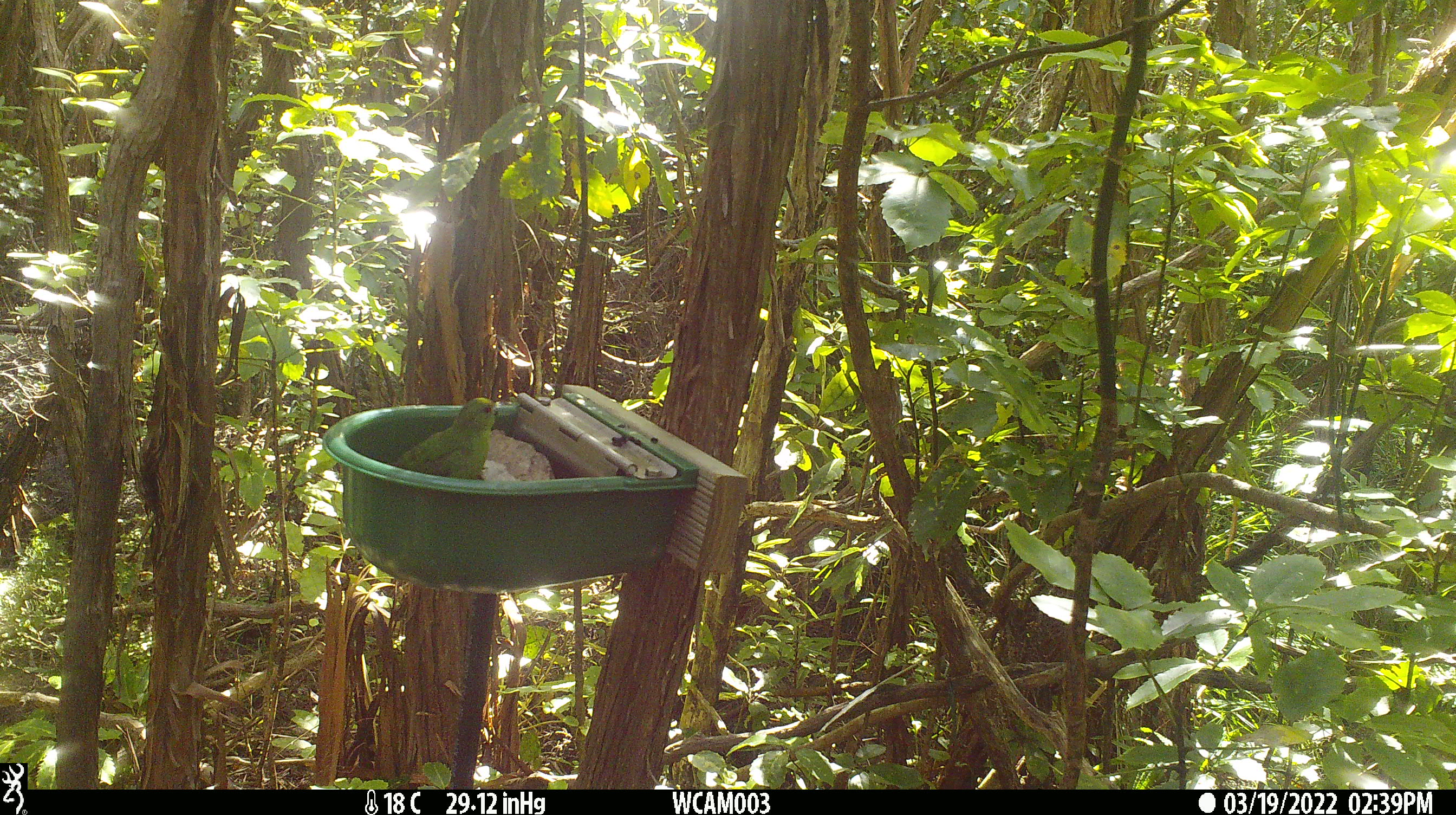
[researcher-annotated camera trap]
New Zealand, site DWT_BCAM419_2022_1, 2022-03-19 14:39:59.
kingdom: Animalia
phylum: Chordata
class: Aves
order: Psittaciformes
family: Psittaculidae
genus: Cyanoramphus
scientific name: Cyanoramphus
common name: parakeet